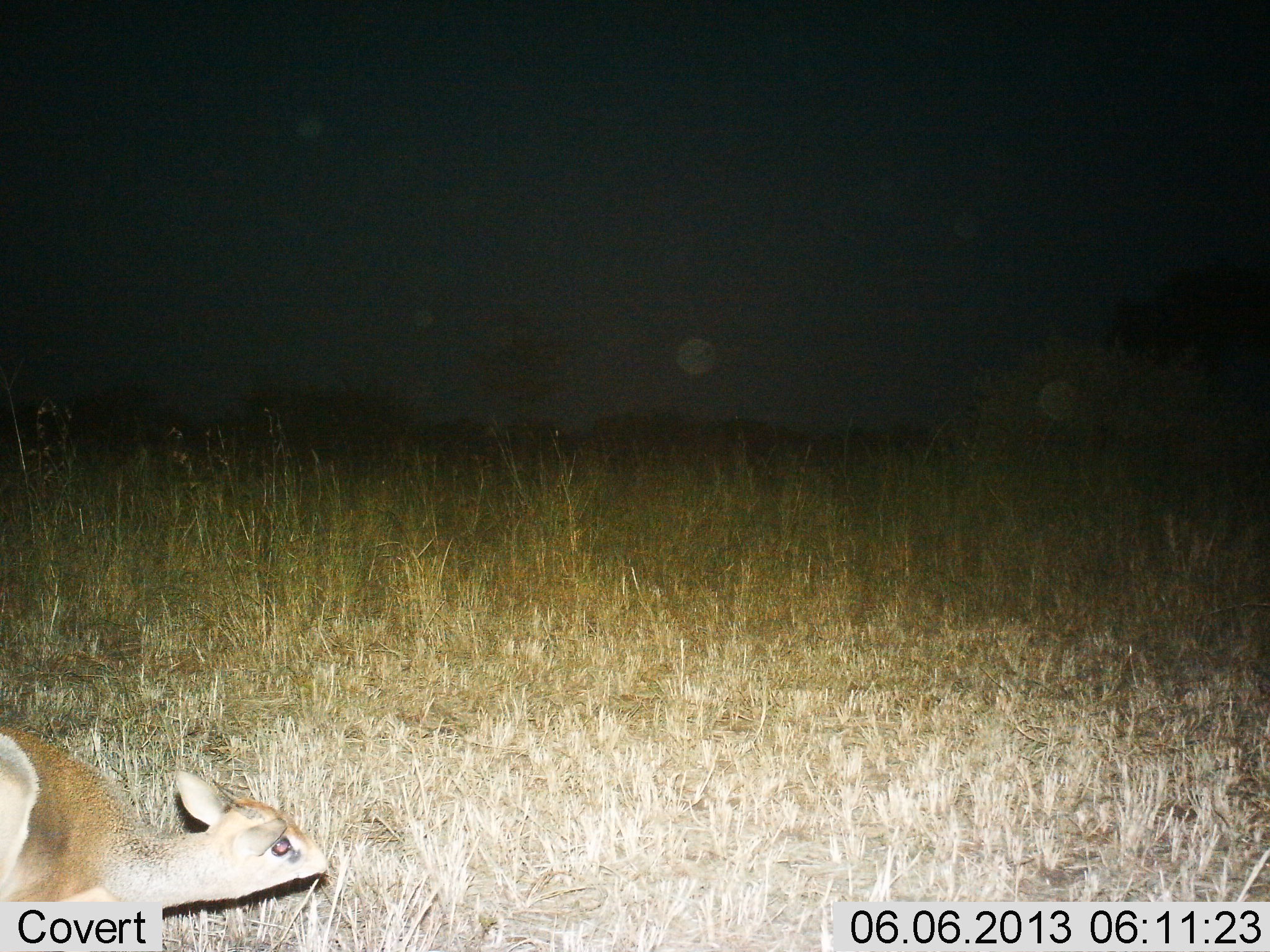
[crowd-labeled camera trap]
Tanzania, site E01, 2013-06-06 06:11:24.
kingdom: Animalia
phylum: Chordata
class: Mammalia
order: Artiodactyla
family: Bovidae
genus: Madoqua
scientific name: Madoqua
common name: dikdik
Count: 1.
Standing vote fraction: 47%.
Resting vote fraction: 7%.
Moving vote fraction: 27%.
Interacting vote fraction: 0%.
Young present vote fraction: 0%.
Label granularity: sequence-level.